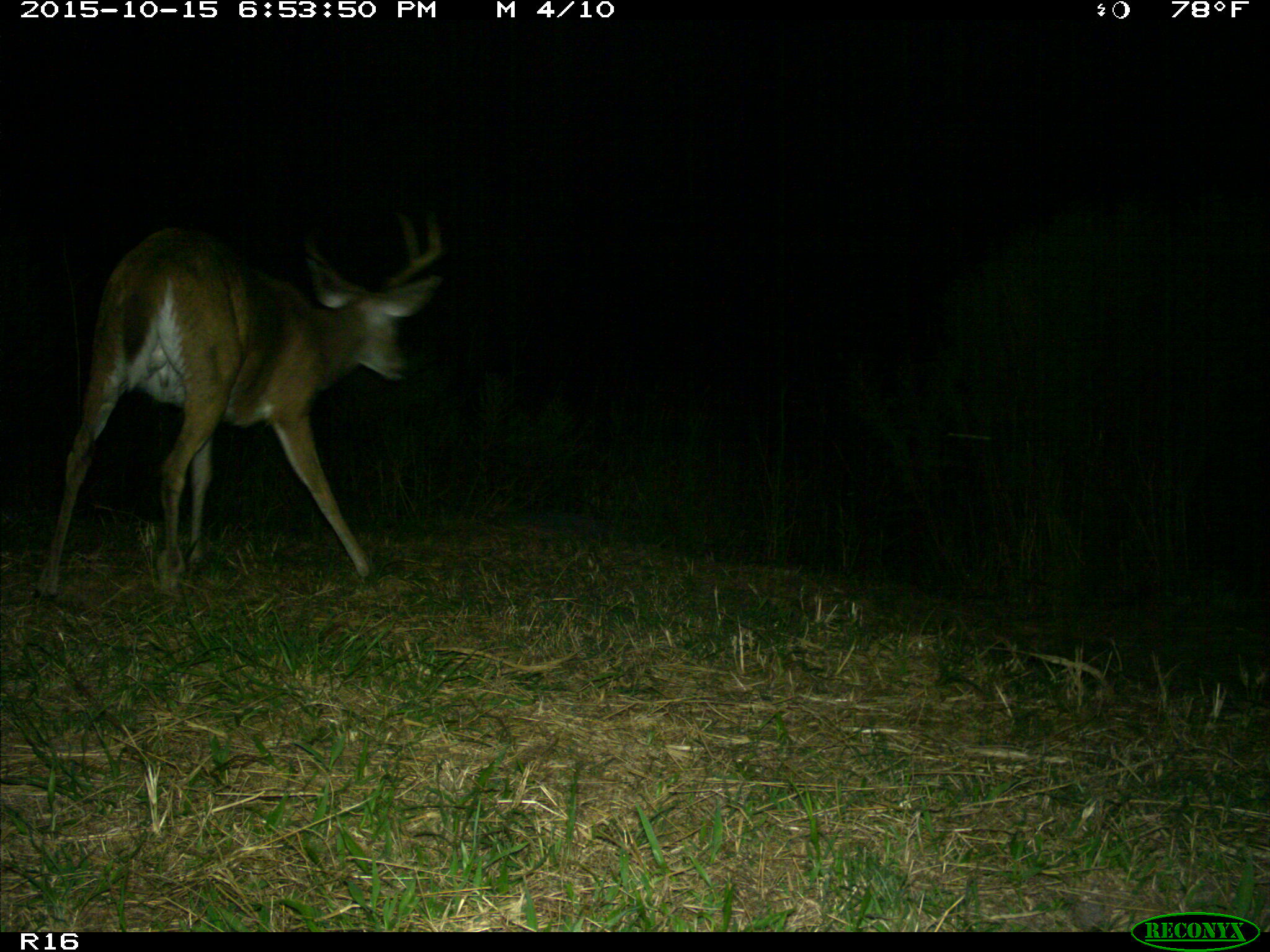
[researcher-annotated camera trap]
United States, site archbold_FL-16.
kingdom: Animalia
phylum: Chordata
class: Mammalia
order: Artiodactyla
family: Cervidae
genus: Odocoileus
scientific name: Odocoileus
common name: deer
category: unidentified deer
Unidentified deer (deer) (Odocoileus).